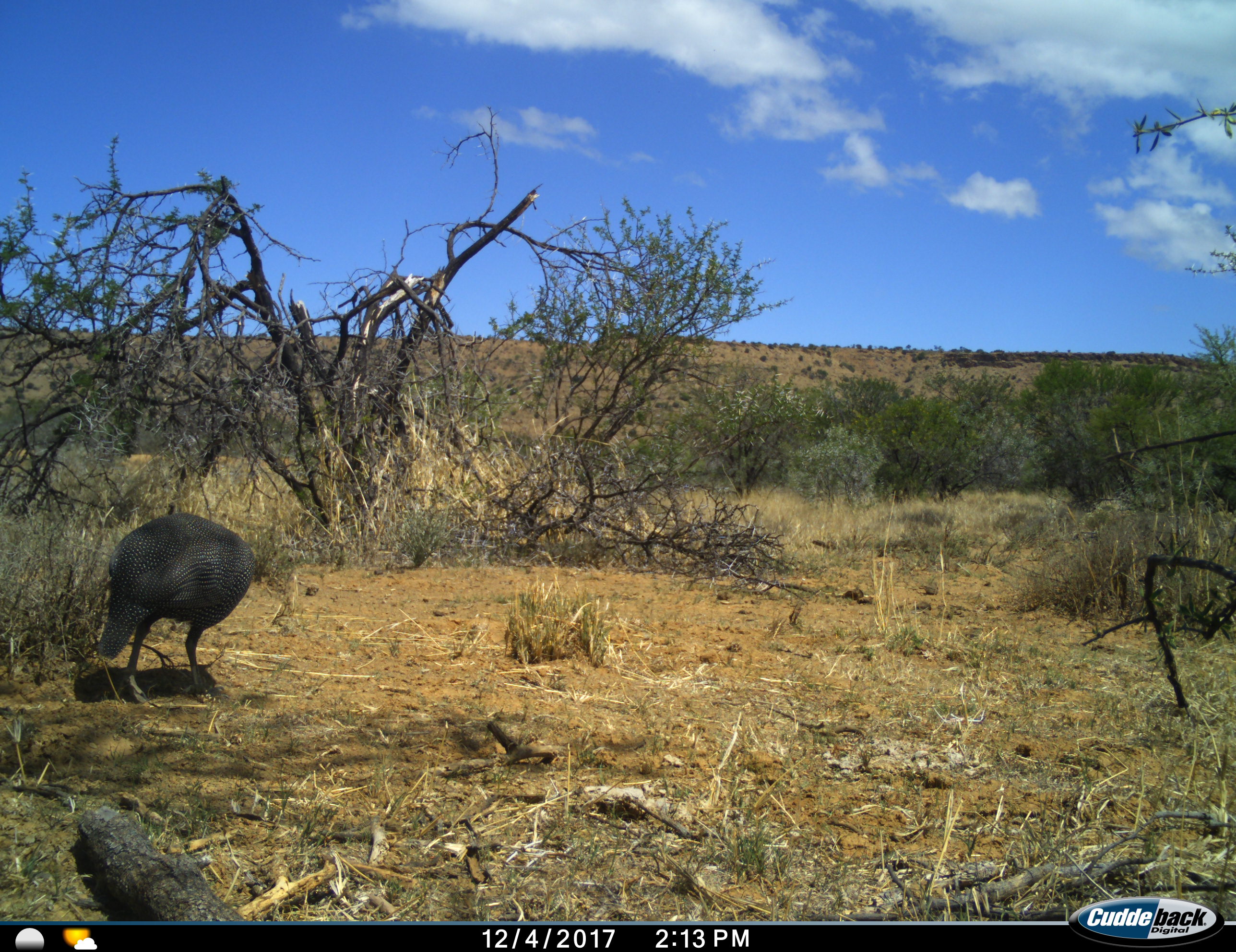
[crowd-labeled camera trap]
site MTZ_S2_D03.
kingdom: Animalia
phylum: Chordata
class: Aves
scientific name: Aves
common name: bird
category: birdother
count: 1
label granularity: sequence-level